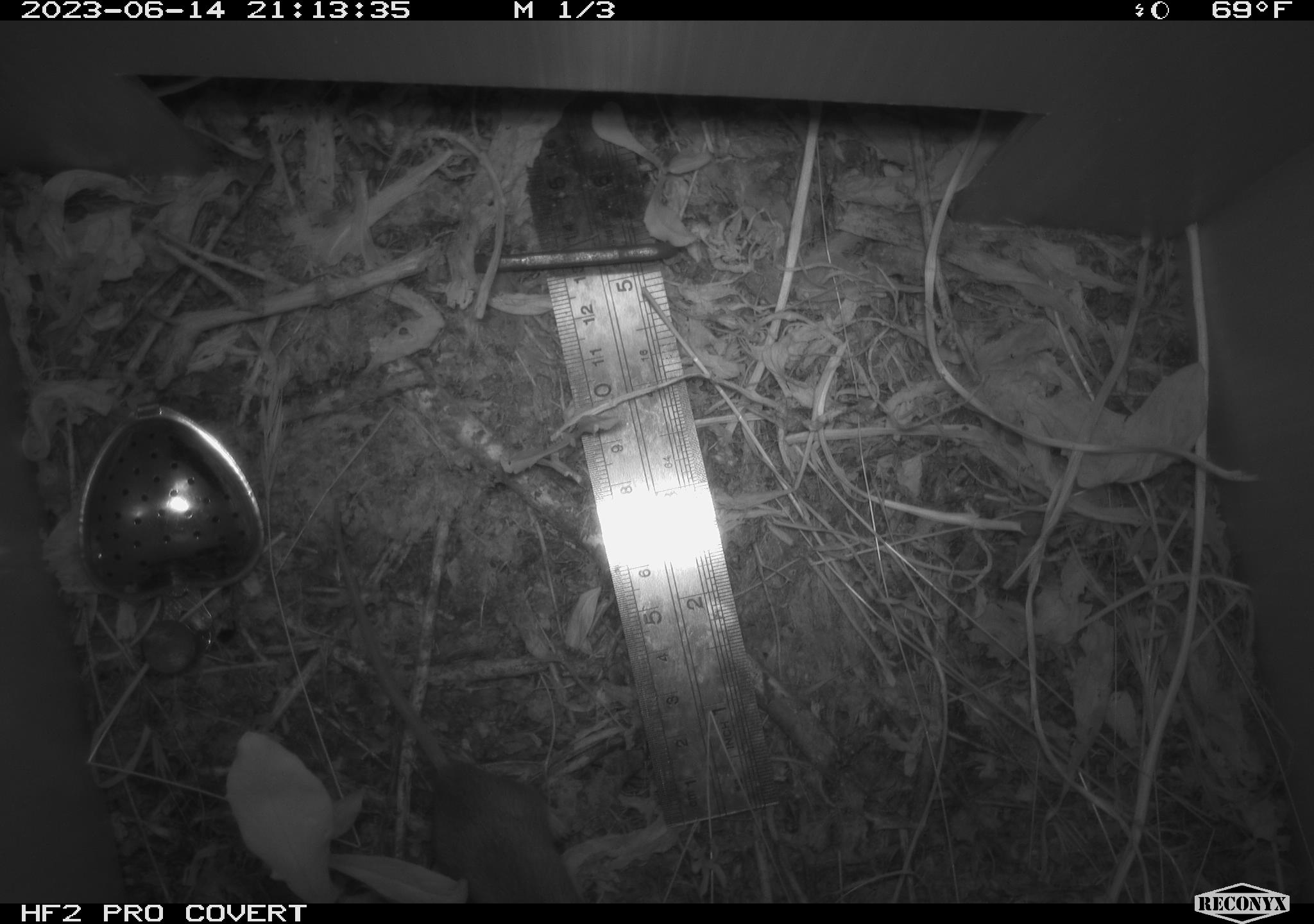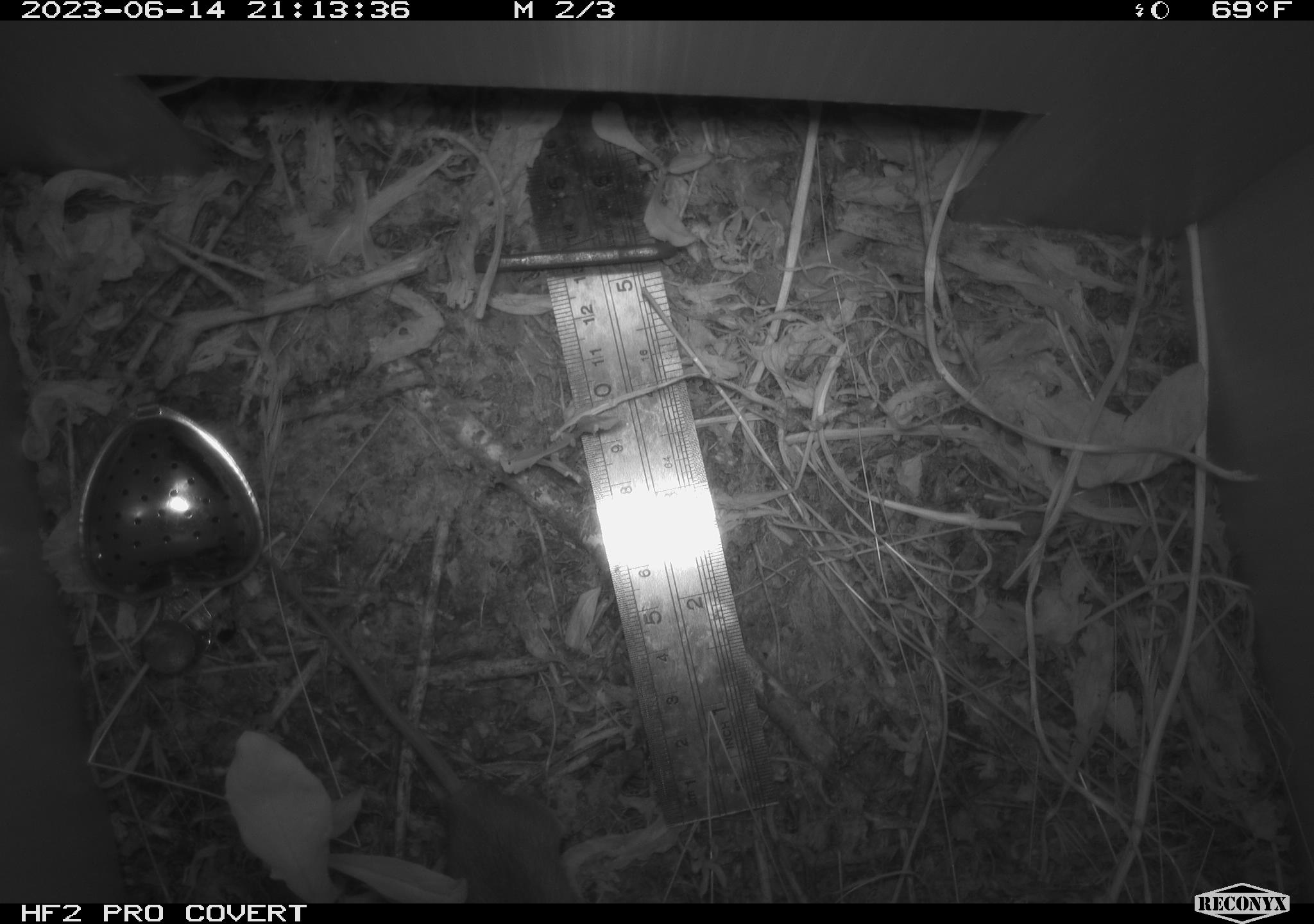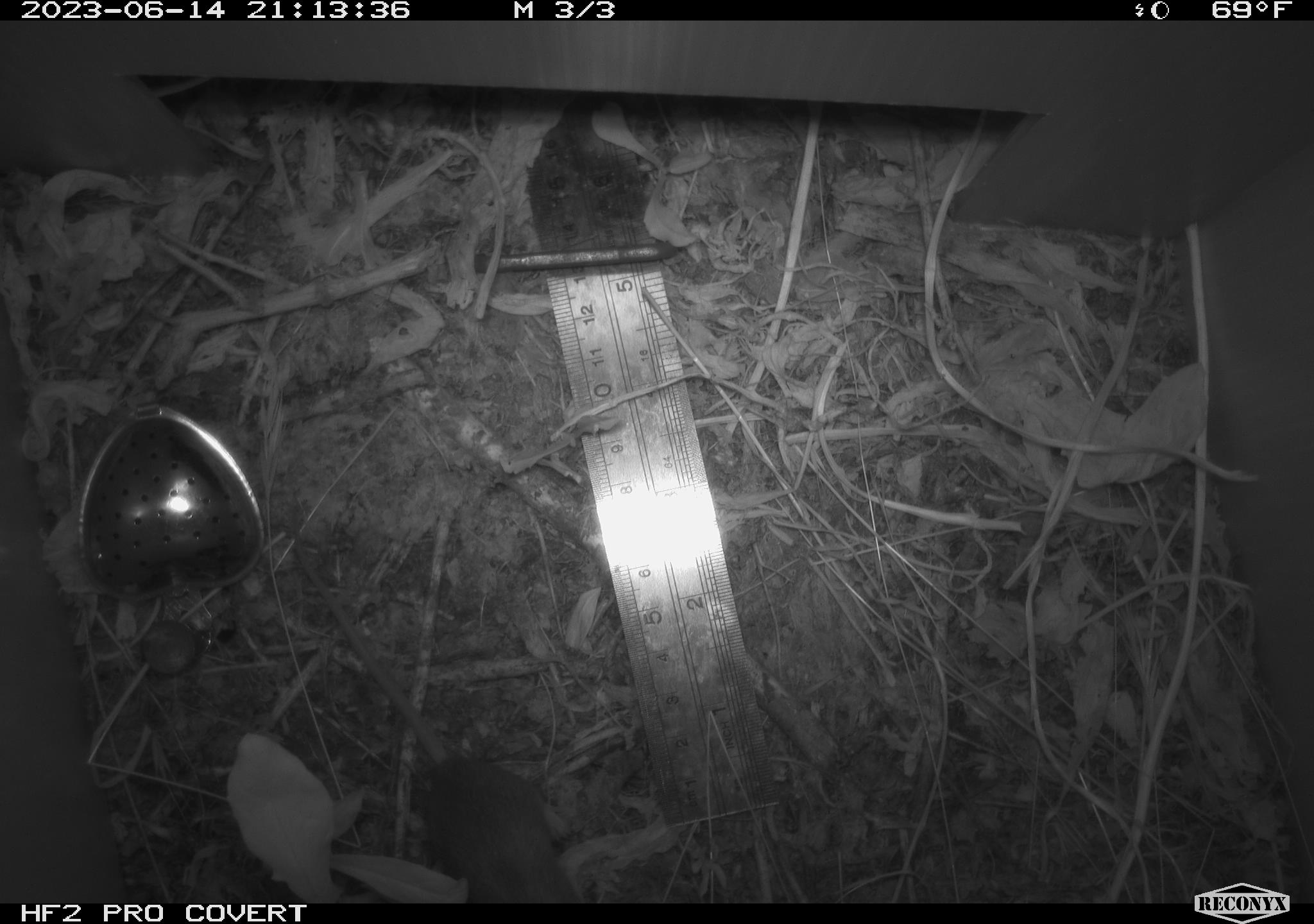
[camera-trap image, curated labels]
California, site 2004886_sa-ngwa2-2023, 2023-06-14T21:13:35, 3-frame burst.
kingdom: Animalia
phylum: Chordata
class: Mammalia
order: Rodentia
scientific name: Rodentia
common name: mouse species